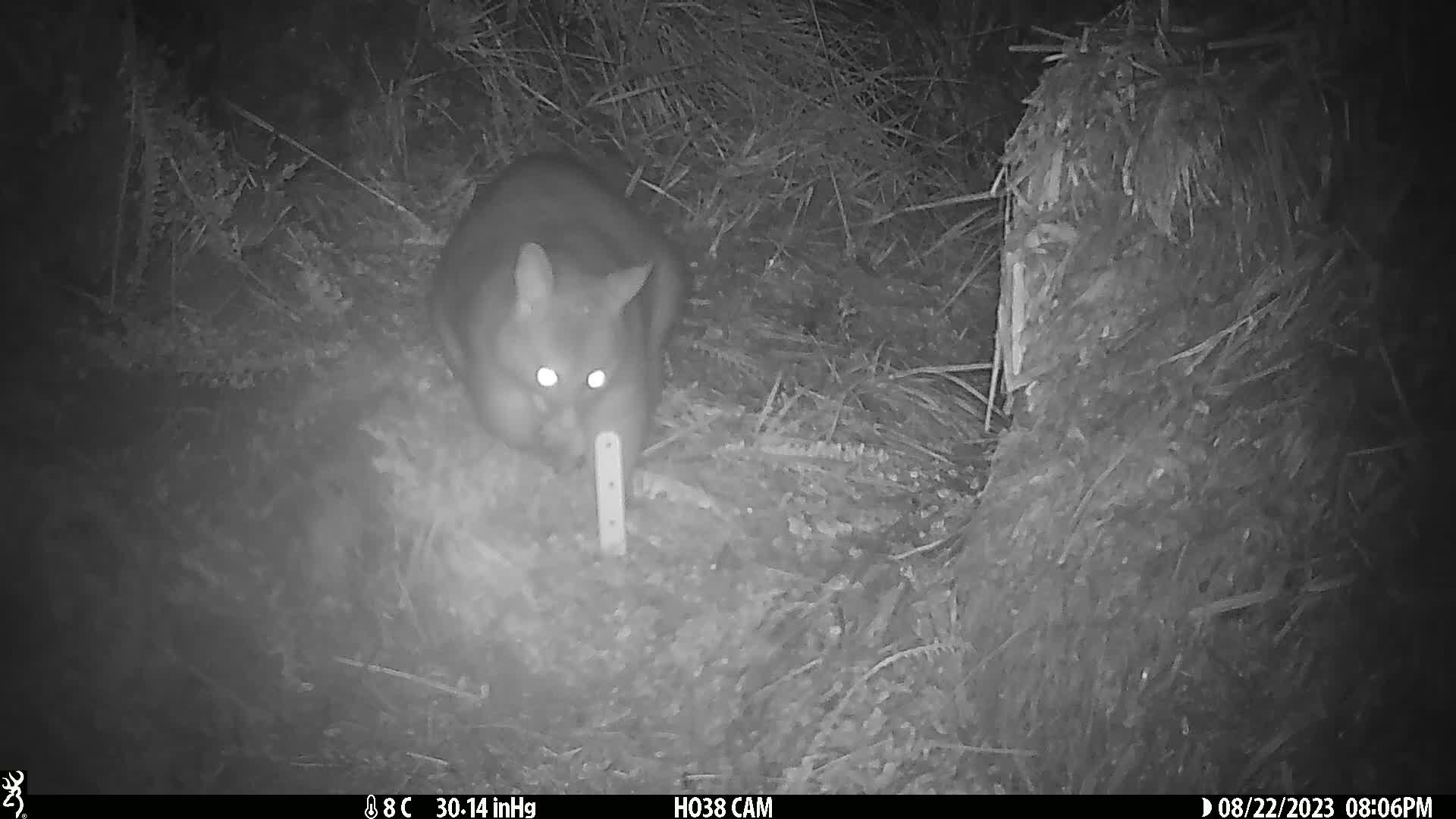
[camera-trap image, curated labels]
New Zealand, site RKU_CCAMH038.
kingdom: Animalia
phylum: Chordata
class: Mammalia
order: Diprotodontia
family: Phalangeridae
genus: Trichosurus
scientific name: Trichosurus vulpecula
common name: common brushtail possum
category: possum